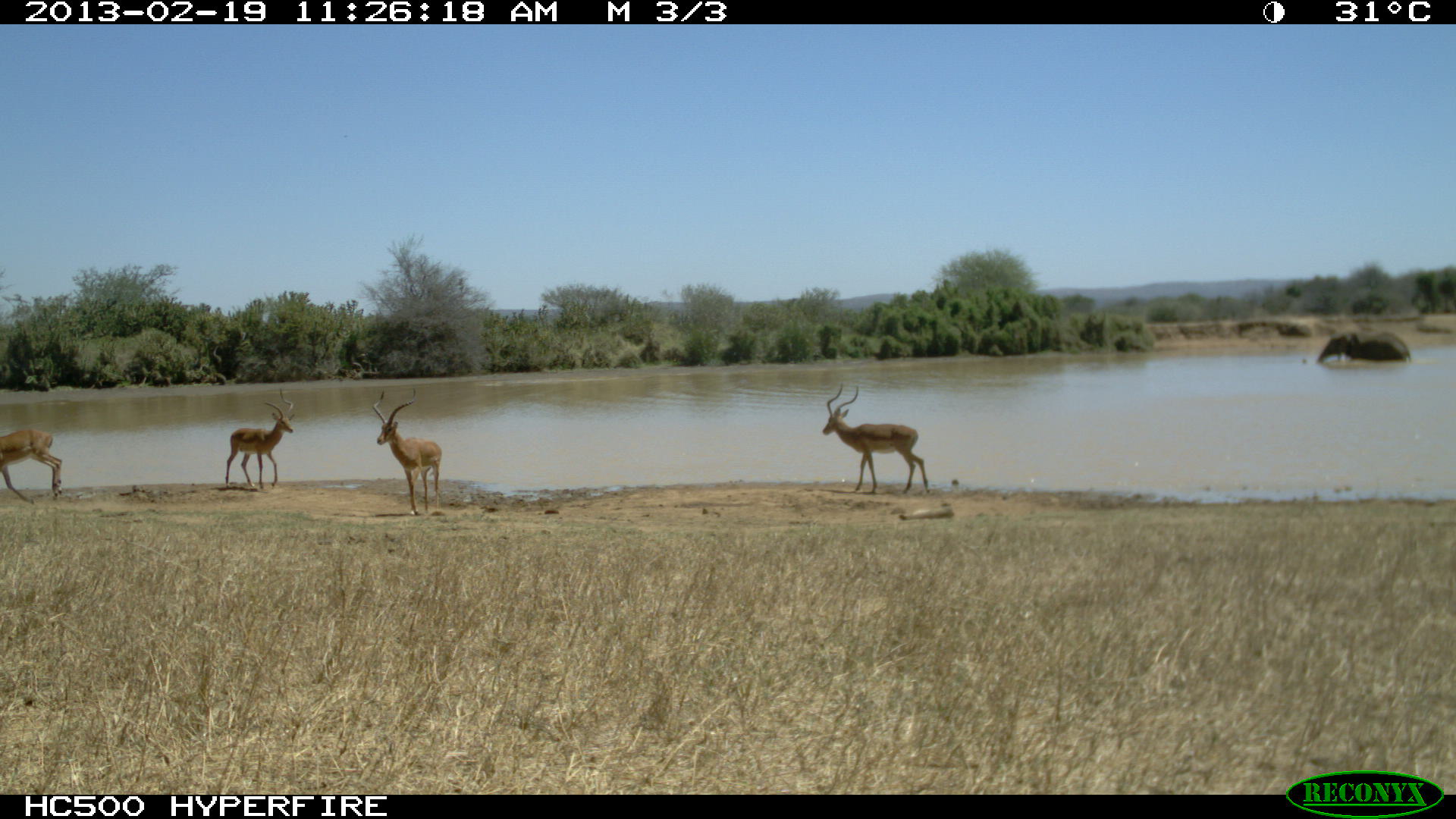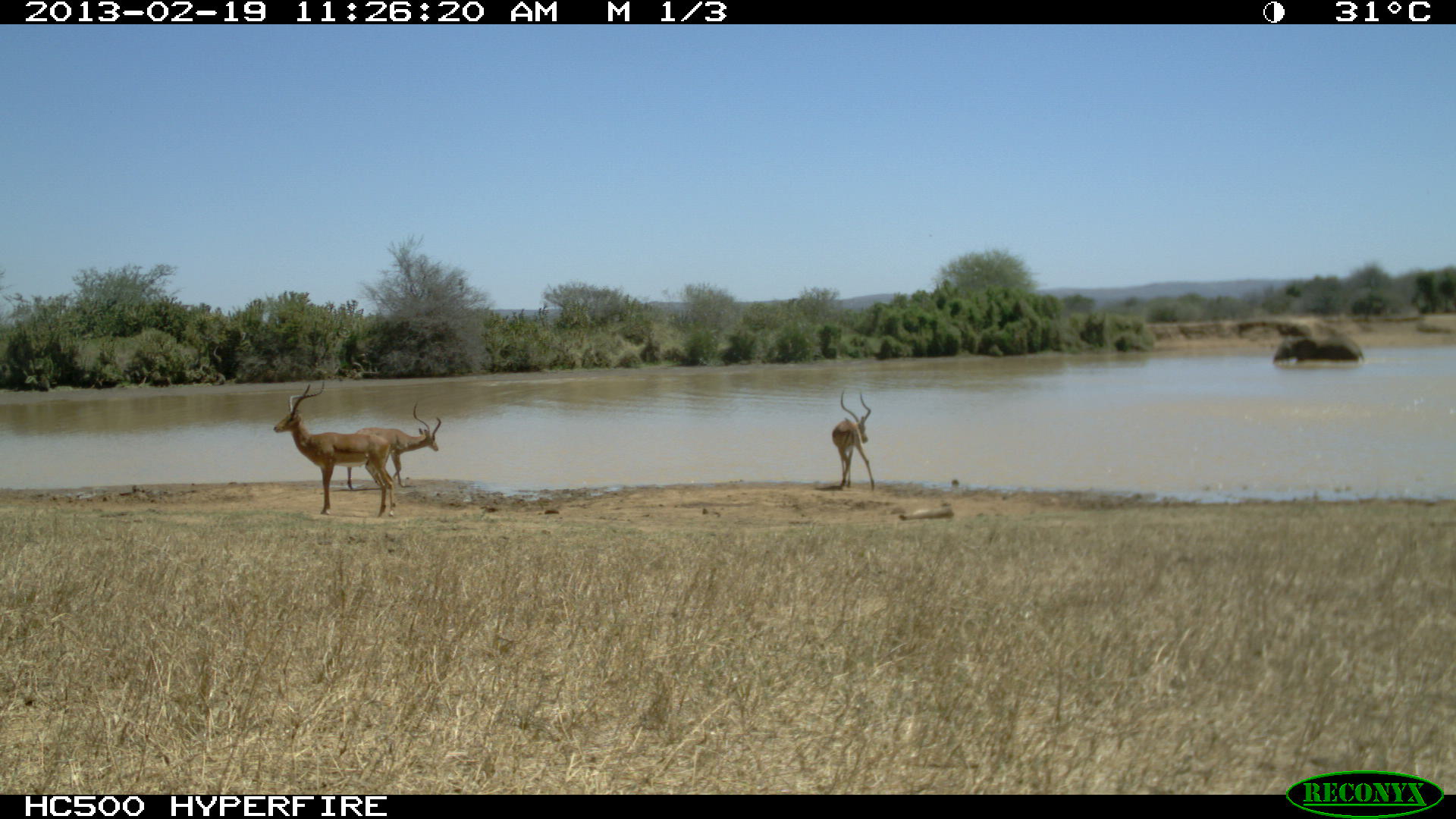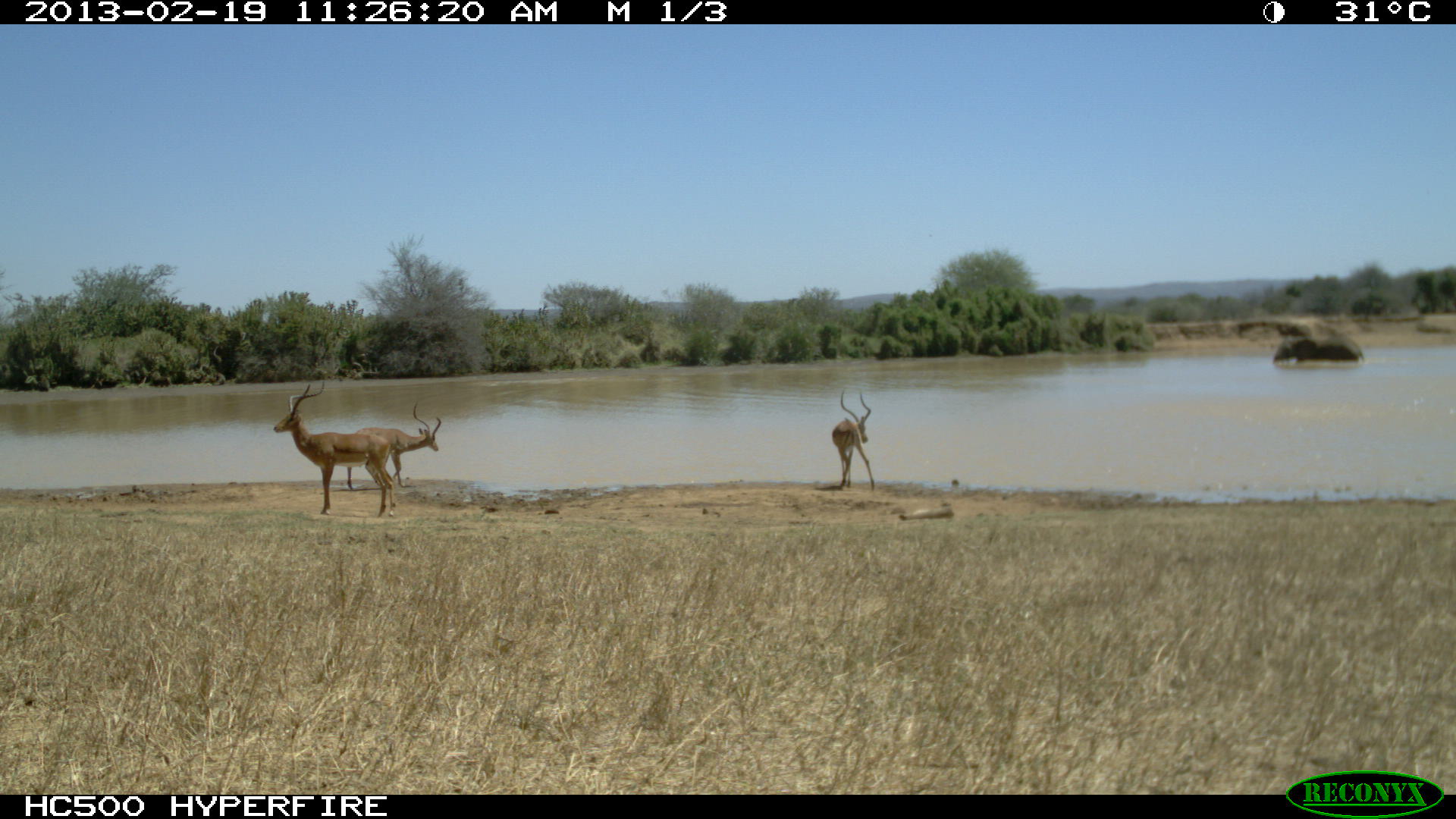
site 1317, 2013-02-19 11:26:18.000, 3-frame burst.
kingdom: Animalia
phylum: Chordata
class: Mammalia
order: Proboscidea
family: Elephantidae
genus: Loxodonta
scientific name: Loxodonta africana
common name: african bush elephant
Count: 1.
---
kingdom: Animalia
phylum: Chordata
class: Mammalia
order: Artiodactyla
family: Bovidae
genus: Aepyceros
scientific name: Aepyceros melampus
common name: impala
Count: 3.